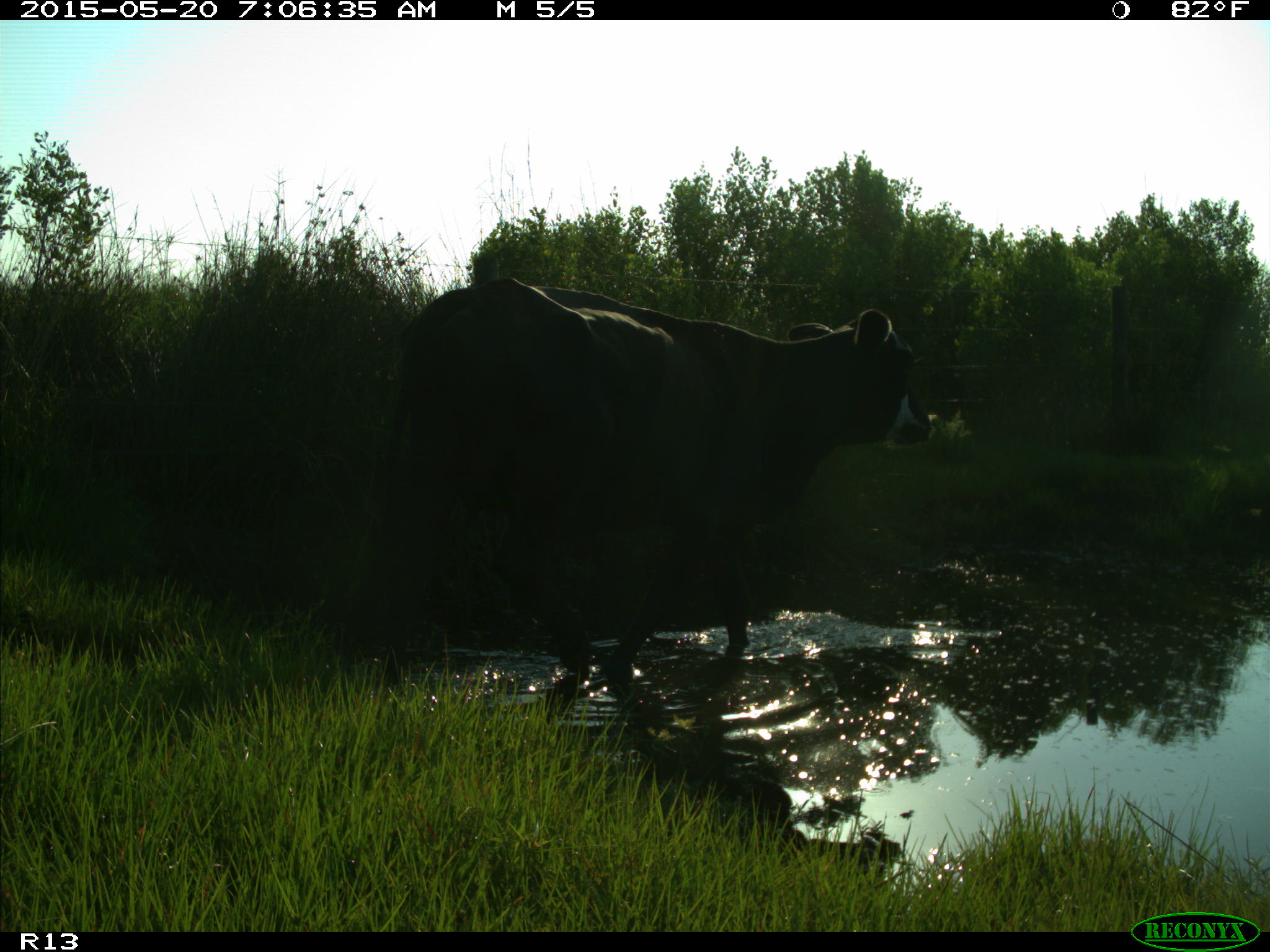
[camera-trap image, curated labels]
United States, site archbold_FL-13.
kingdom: Animalia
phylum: Chordata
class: Mammalia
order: Artiodactyla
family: Bovidae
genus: Bos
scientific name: Bos taurus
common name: domestic cow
Bos taurus (domestic cow).